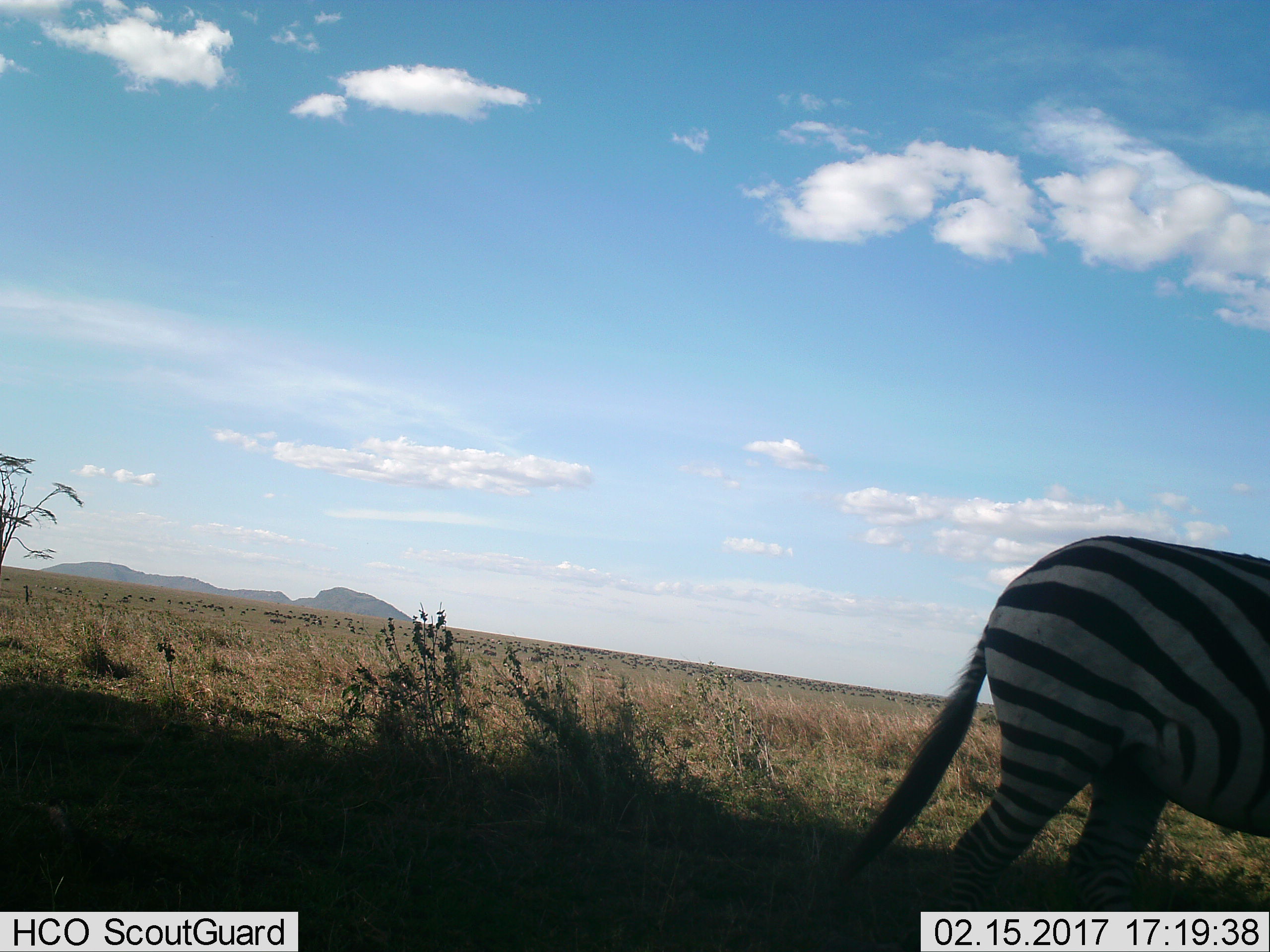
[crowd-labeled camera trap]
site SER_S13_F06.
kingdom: Animalia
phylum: Chordata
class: Mammalia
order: Perissodactyla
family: Equidae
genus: Equus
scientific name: Equus quagga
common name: plains zebra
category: zebraplains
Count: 1.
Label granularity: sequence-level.